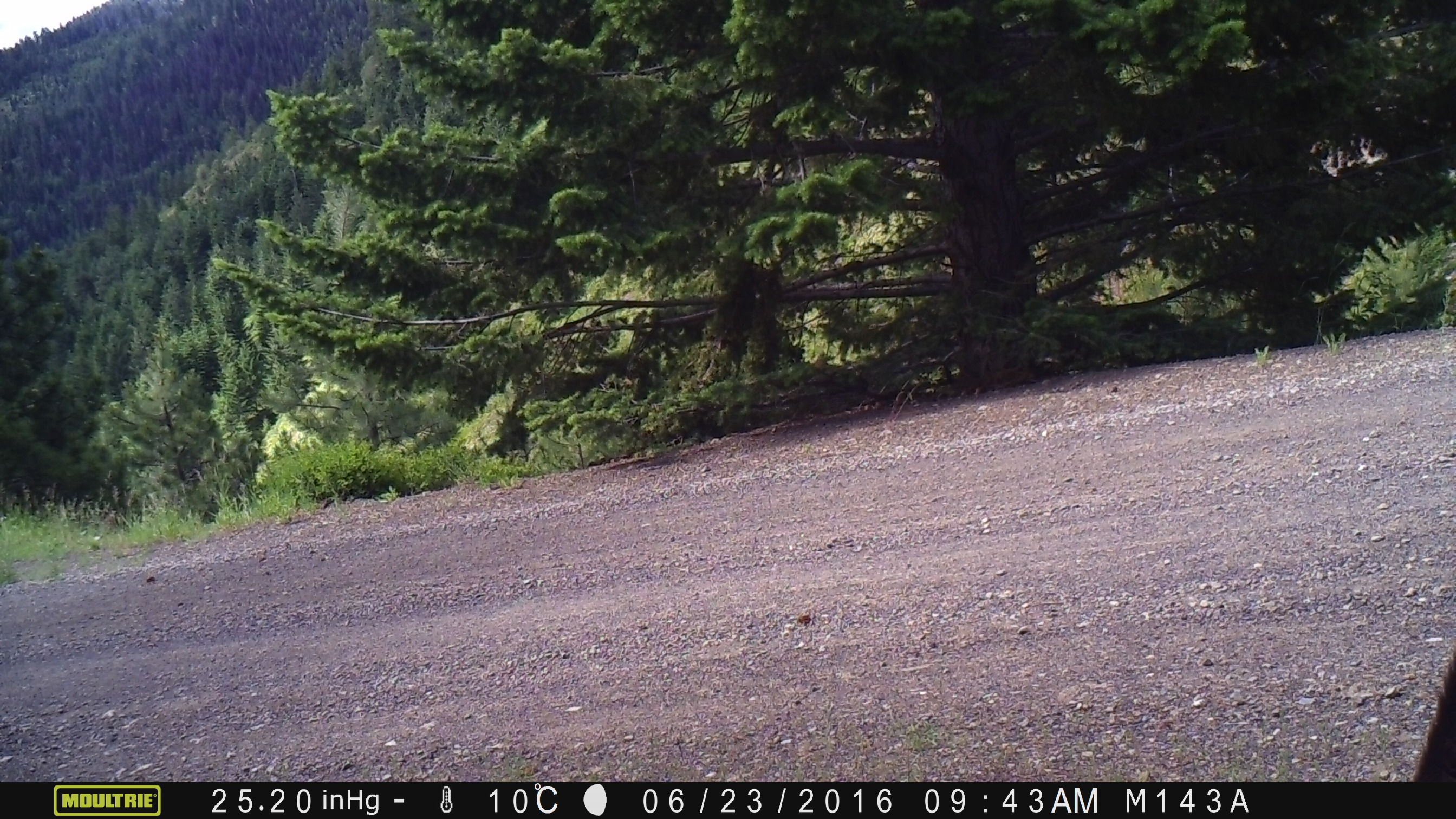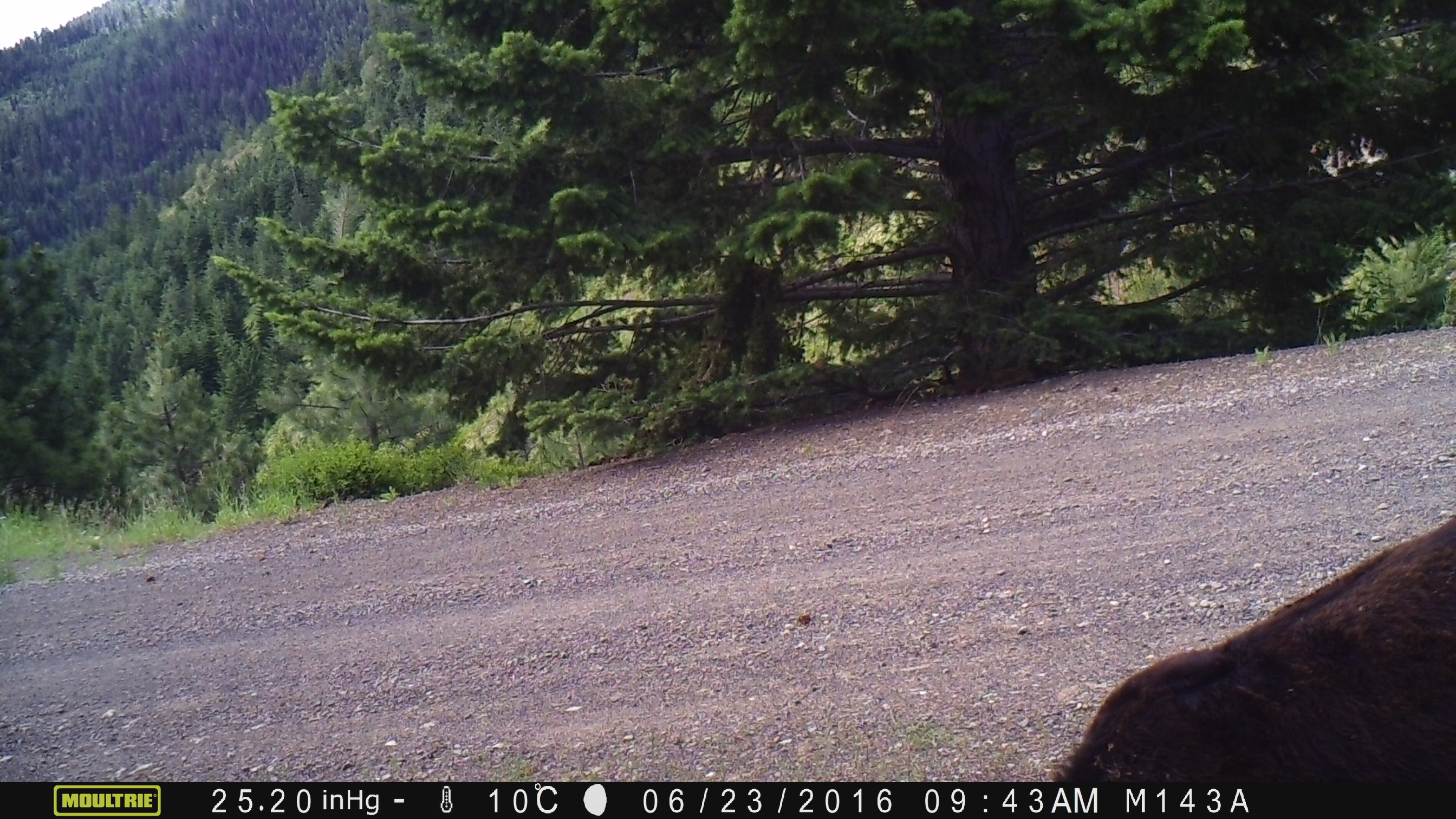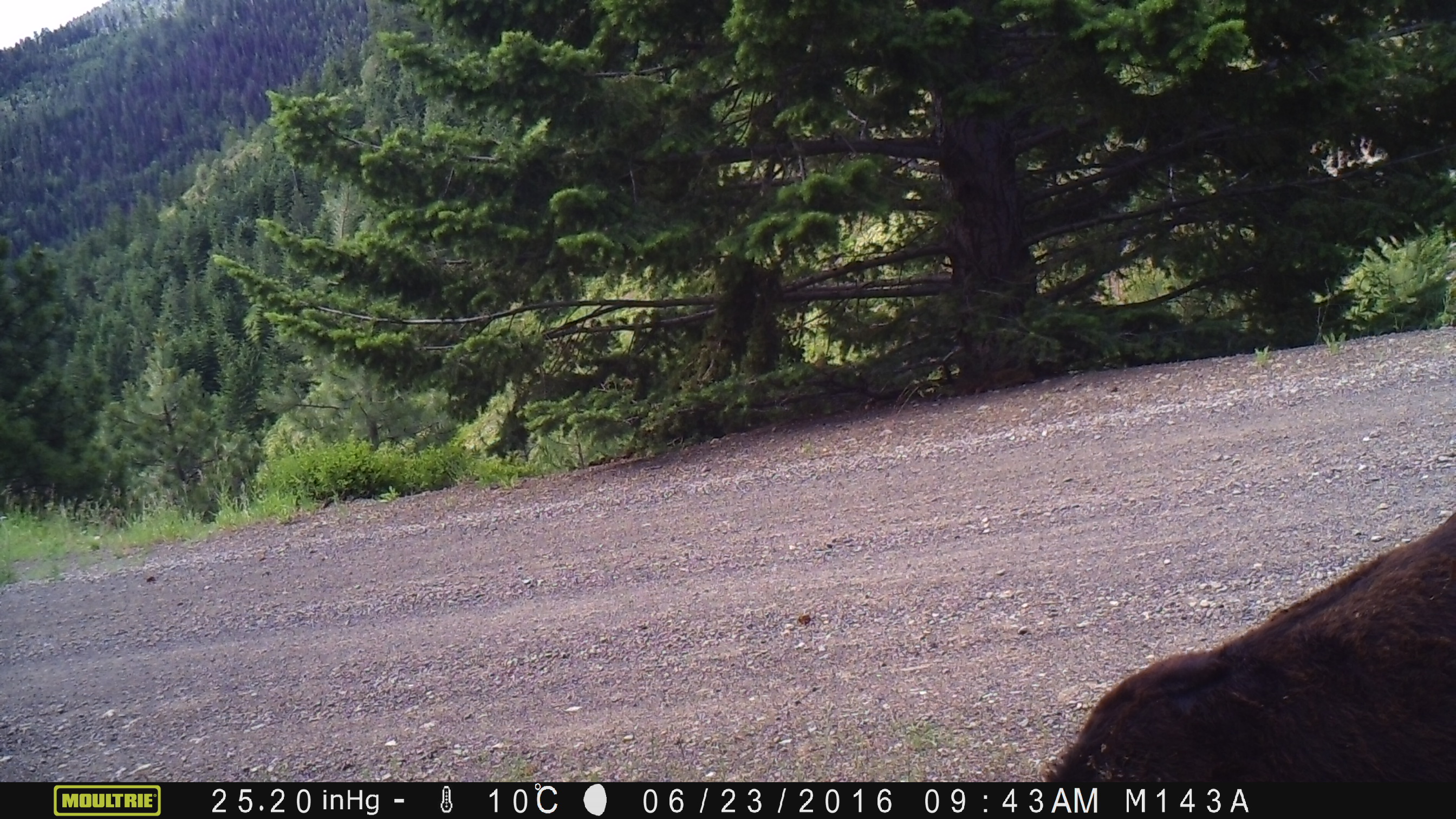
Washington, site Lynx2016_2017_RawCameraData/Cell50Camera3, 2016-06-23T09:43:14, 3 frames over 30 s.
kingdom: Animalia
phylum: Chordata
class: Mammalia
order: Artiodactyla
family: Bovidae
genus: Bos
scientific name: Bos taurus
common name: domestic cattle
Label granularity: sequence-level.